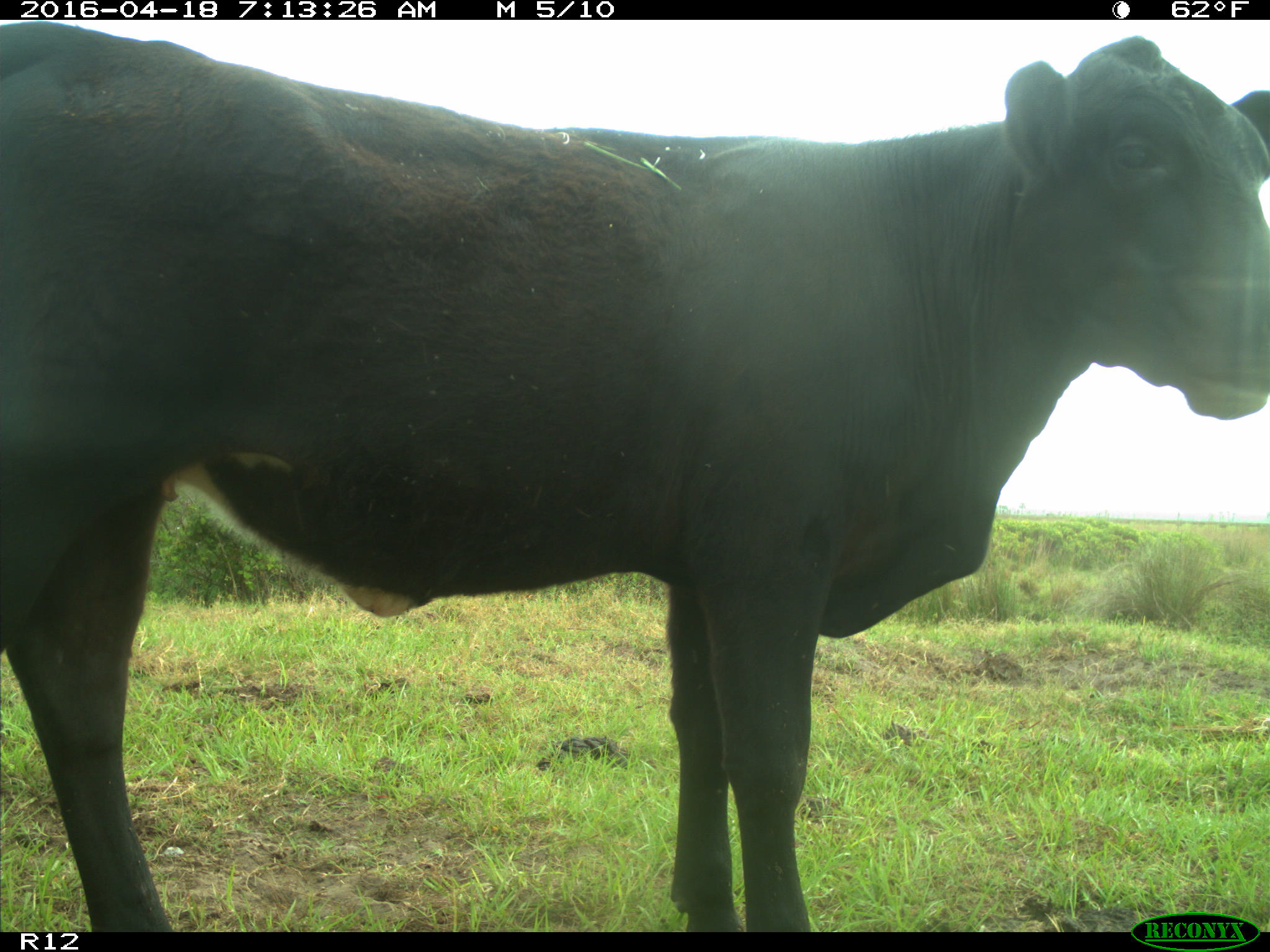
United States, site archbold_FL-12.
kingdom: Animalia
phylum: Chordata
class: Mammalia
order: Artiodactyla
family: Bovidae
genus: Bos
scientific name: Bos taurus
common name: domestic cow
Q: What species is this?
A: Bos taurus (domestic cow).